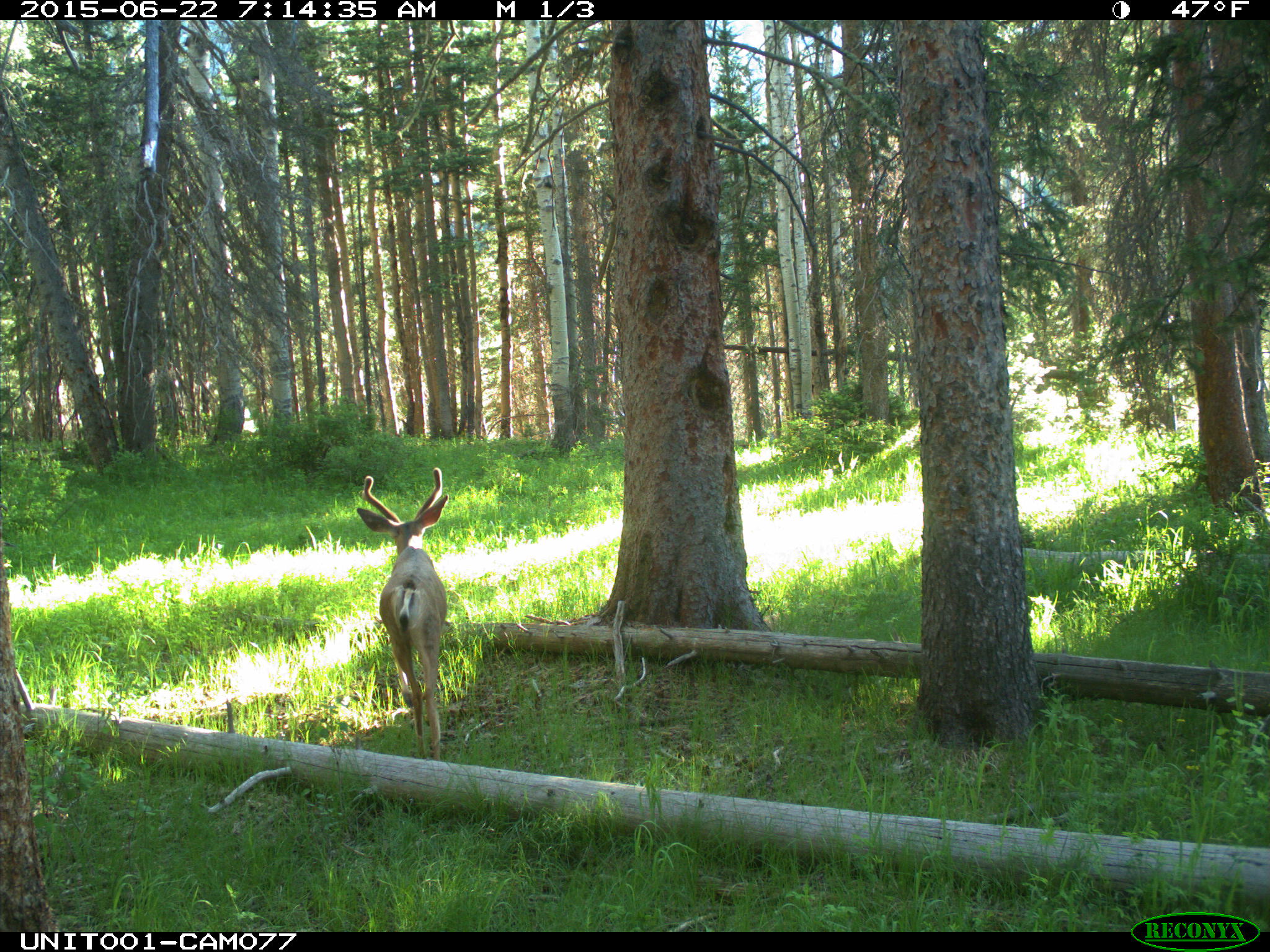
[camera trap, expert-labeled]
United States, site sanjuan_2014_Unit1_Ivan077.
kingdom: Animalia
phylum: Chordata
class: Mammalia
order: Artiodactyla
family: Cervidae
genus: Odocoileus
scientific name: Odocoileus hemionus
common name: mule deer